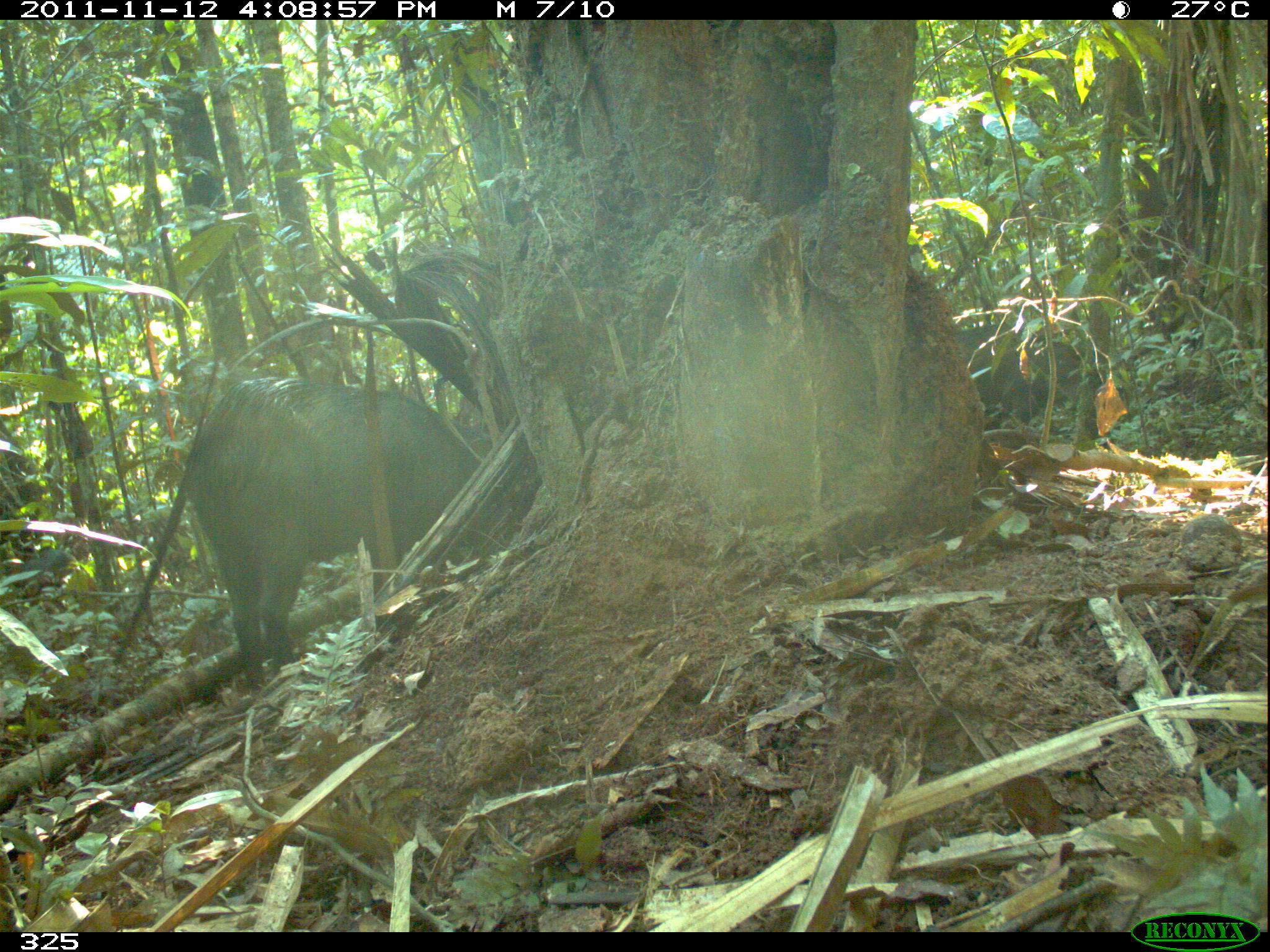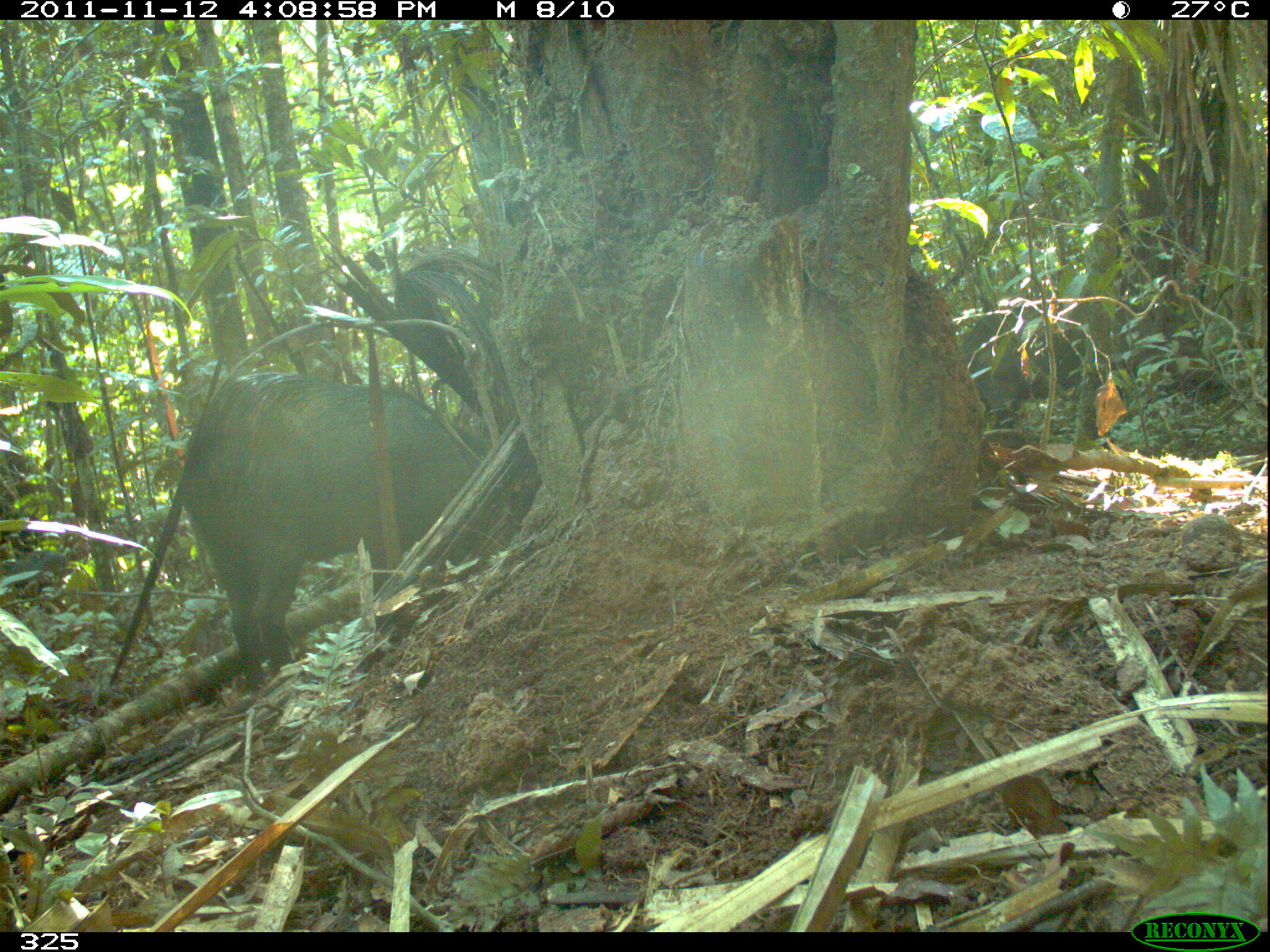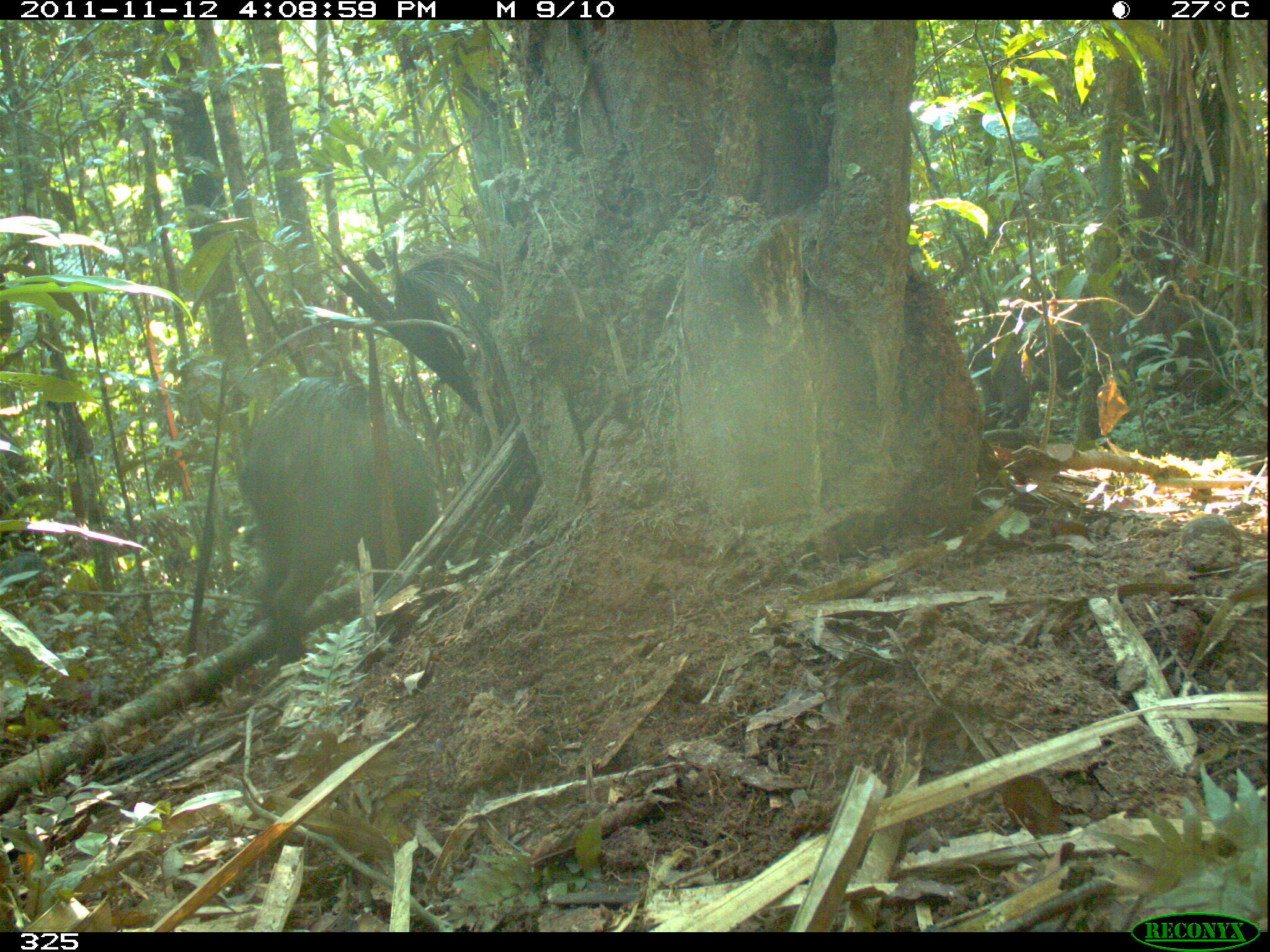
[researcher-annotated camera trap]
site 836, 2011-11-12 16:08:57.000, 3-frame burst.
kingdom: Animalia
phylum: Chordata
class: Mammalia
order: Artiodactyla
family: Tayassuidae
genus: Tayassu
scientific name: Tayassu pecari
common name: white-lipped peccary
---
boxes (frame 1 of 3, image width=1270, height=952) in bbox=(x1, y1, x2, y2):
tayassu pecari: bbox=(182, 374, 501, 690)